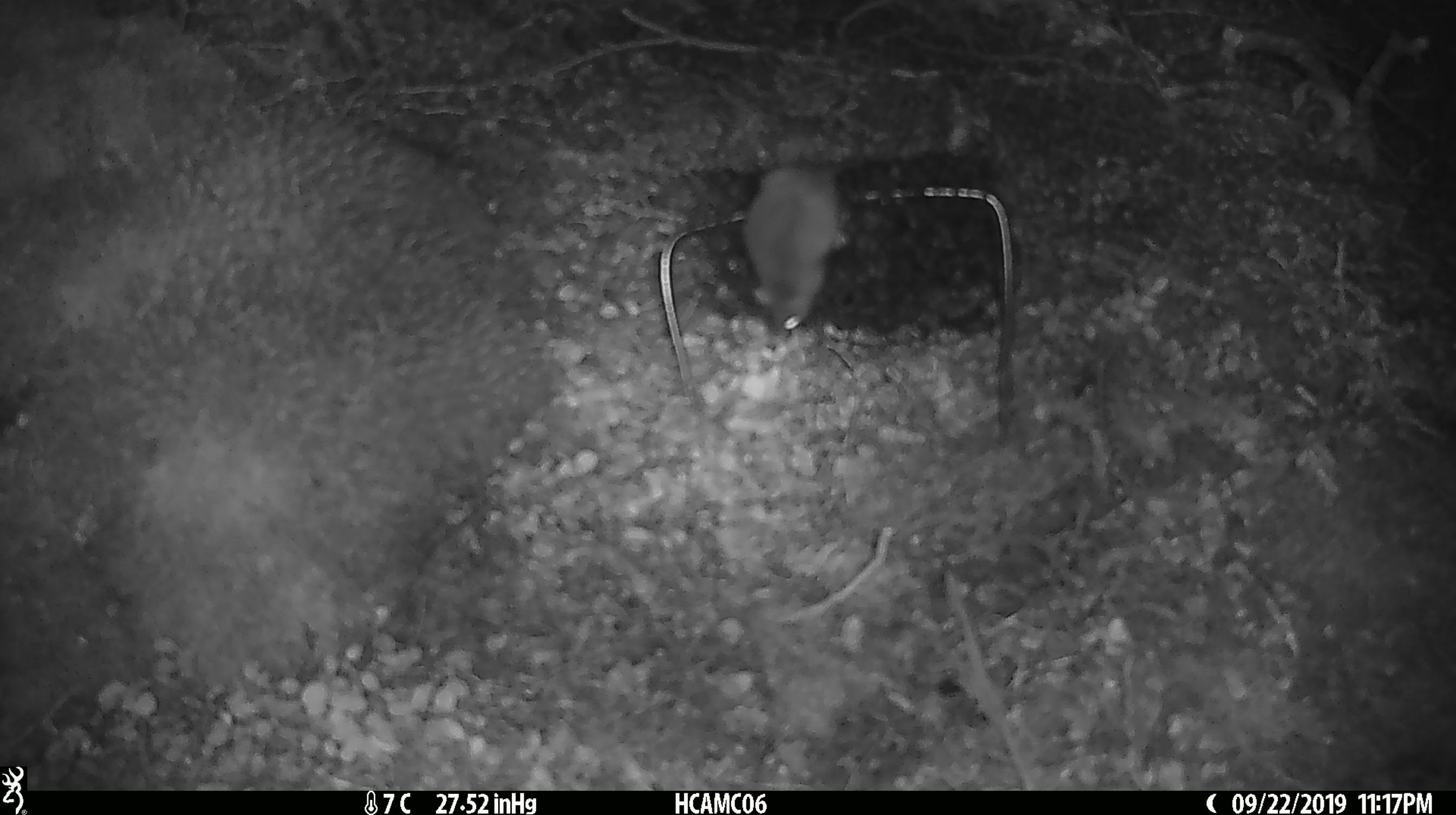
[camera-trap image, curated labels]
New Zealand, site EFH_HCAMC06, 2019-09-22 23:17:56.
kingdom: Animalia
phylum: Chordata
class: Mammalia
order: Rodentia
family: Muridae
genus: Mus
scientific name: Mus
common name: mouse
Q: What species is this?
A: Mouse (Mus).